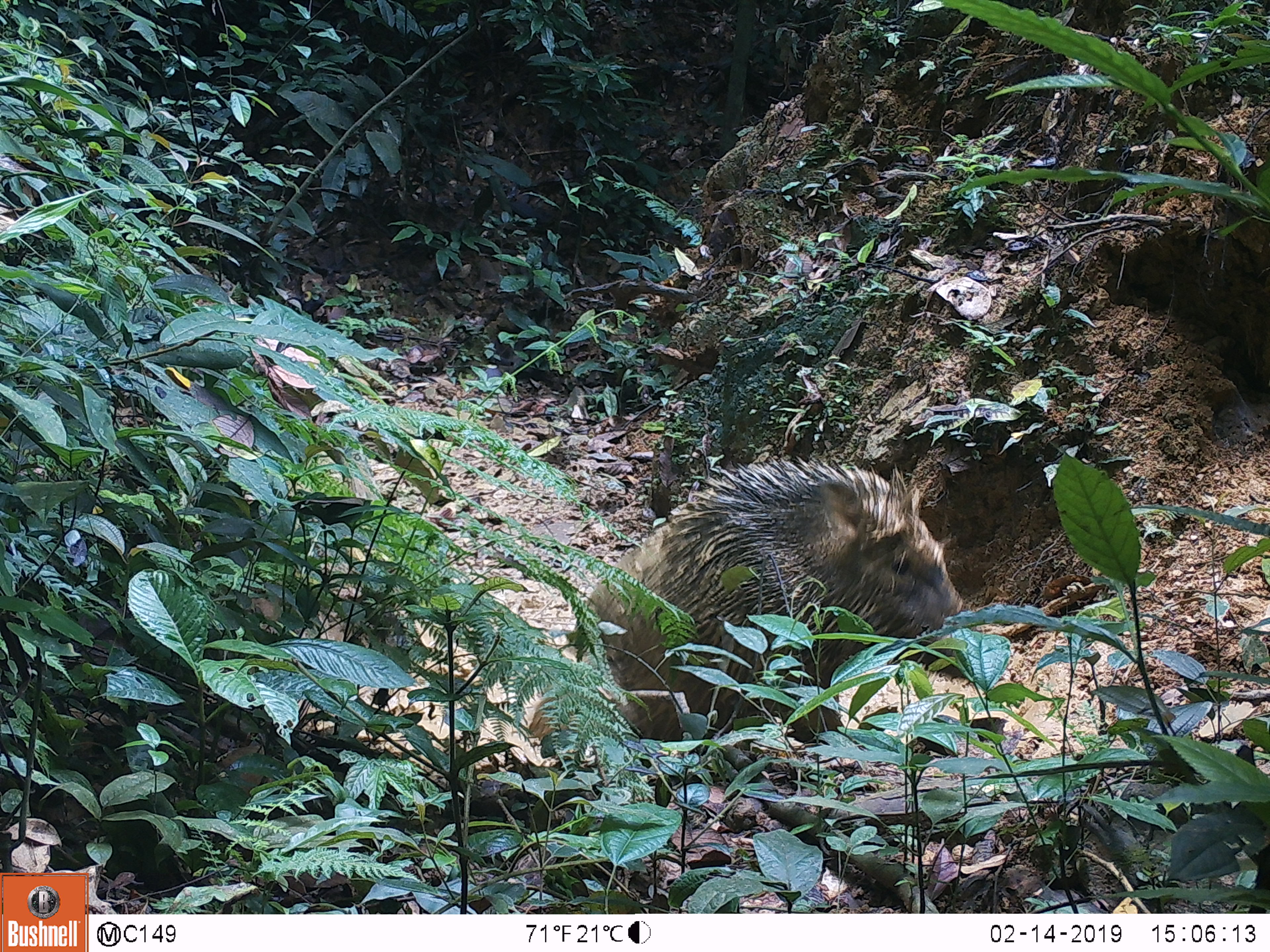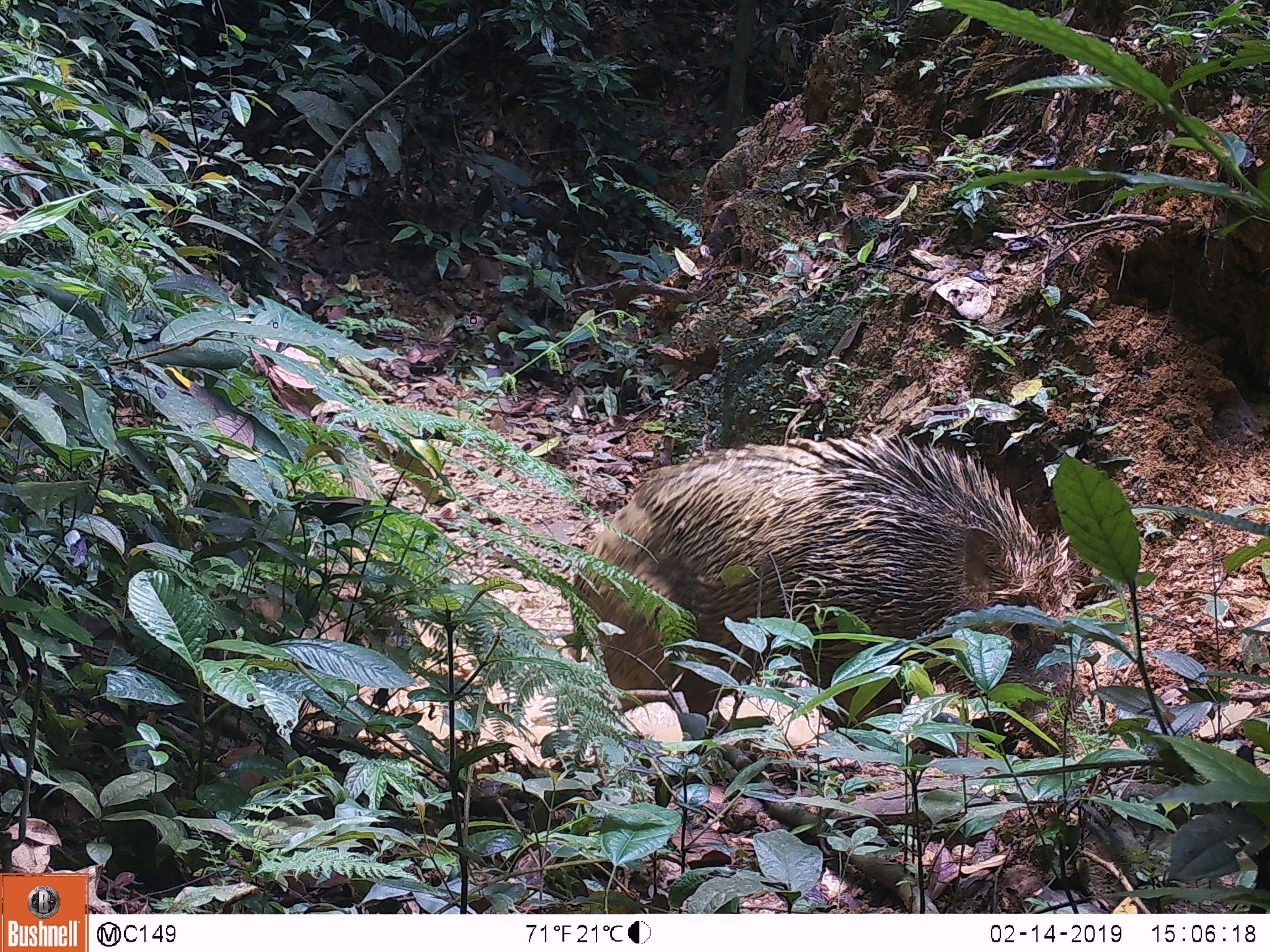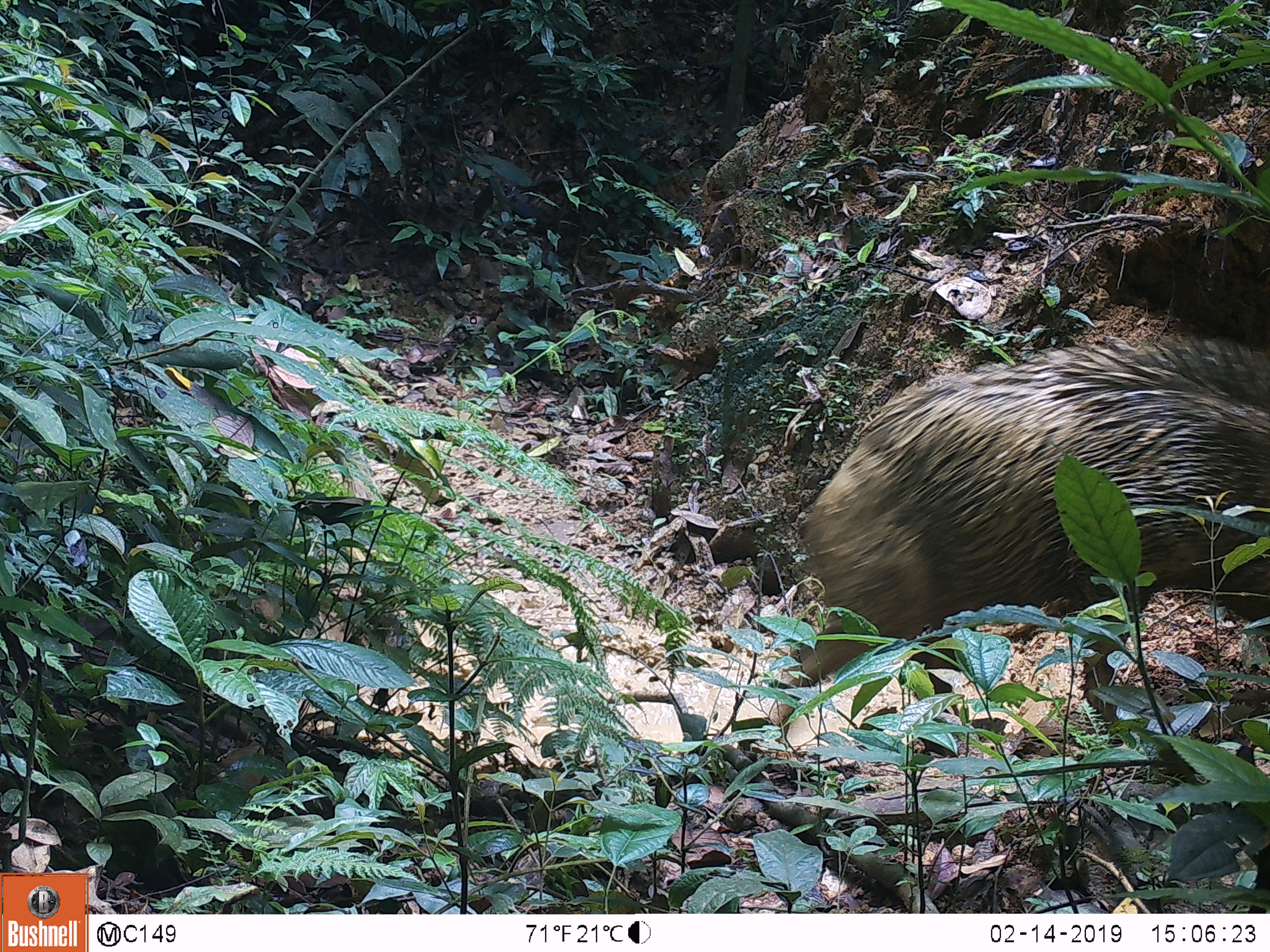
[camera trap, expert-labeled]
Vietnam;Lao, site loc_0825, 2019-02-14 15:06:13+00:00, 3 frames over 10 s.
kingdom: Animalia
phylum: Chordata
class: Mammalia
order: Artiodactyla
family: Suidae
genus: Sus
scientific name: Sus scrofa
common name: eurasian wild pig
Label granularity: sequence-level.